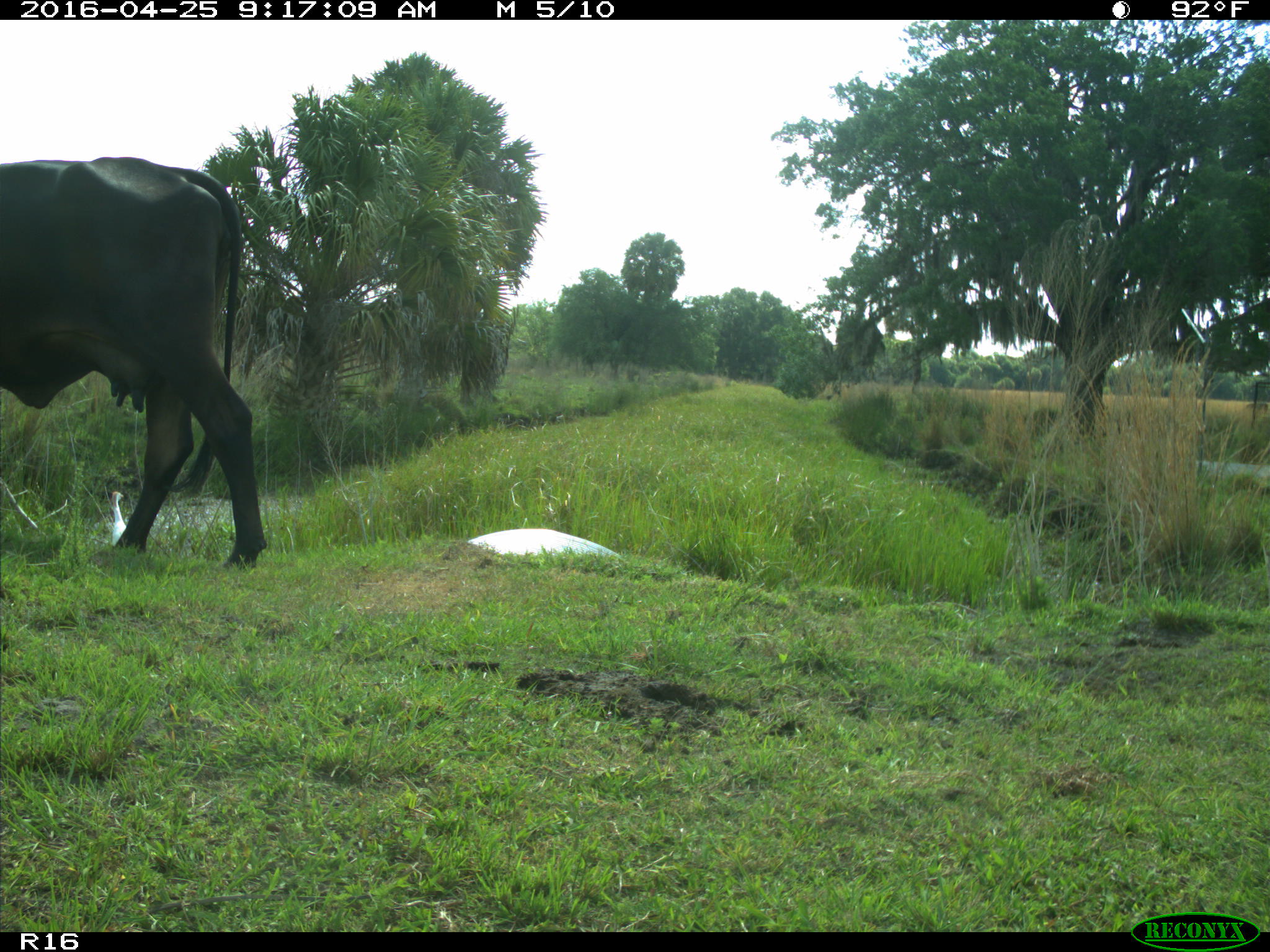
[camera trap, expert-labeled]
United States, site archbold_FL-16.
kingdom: Animalia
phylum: Chordata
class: Mammalia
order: Artiodactyla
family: Bovidae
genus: Bos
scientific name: Bos taurus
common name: domestic cow